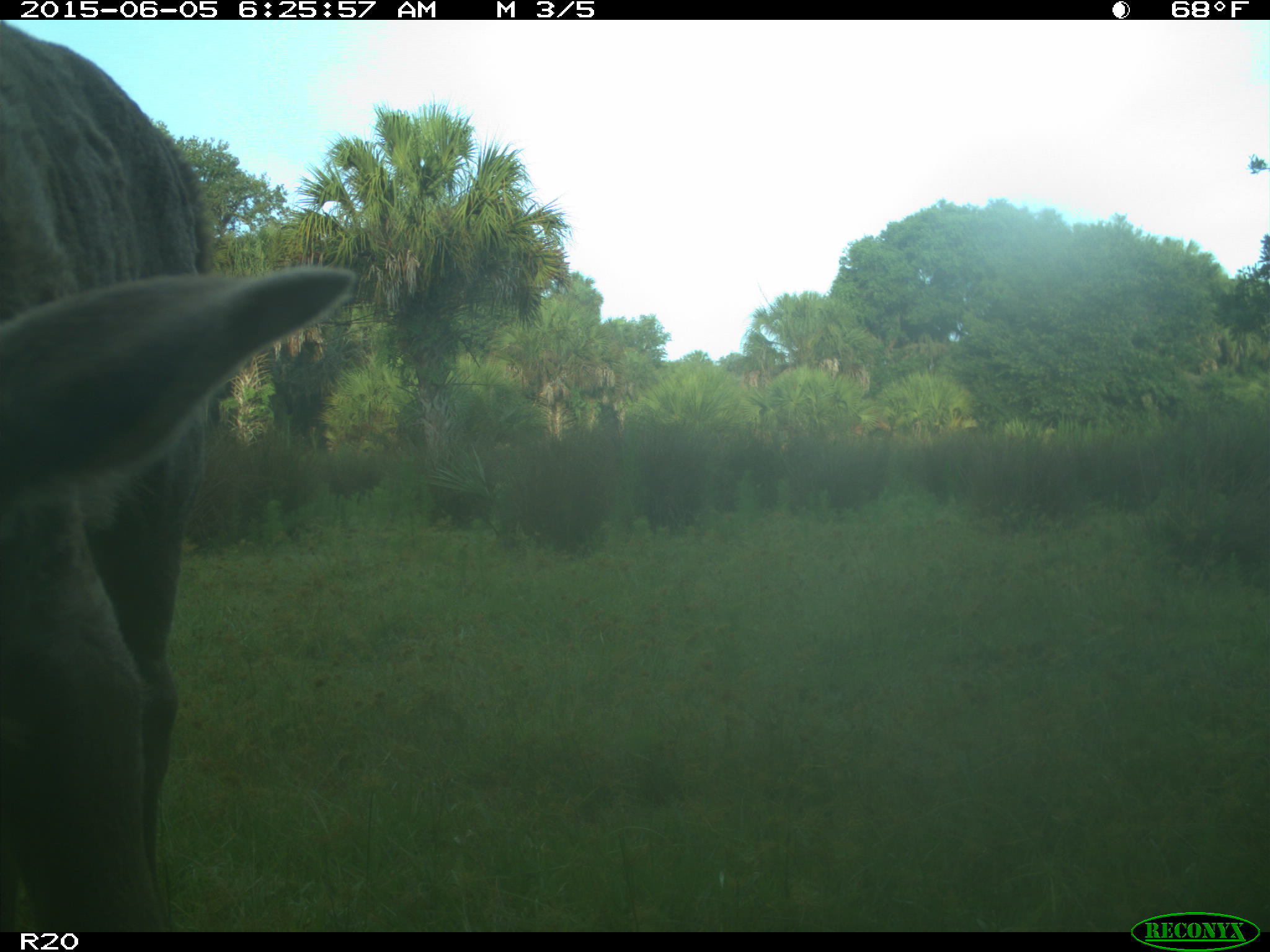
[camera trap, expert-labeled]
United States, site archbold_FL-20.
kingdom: Animalia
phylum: Chordata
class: Mammalia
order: Artiodactyla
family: Bovidae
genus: Bos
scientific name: Bos taurus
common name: domestic cow